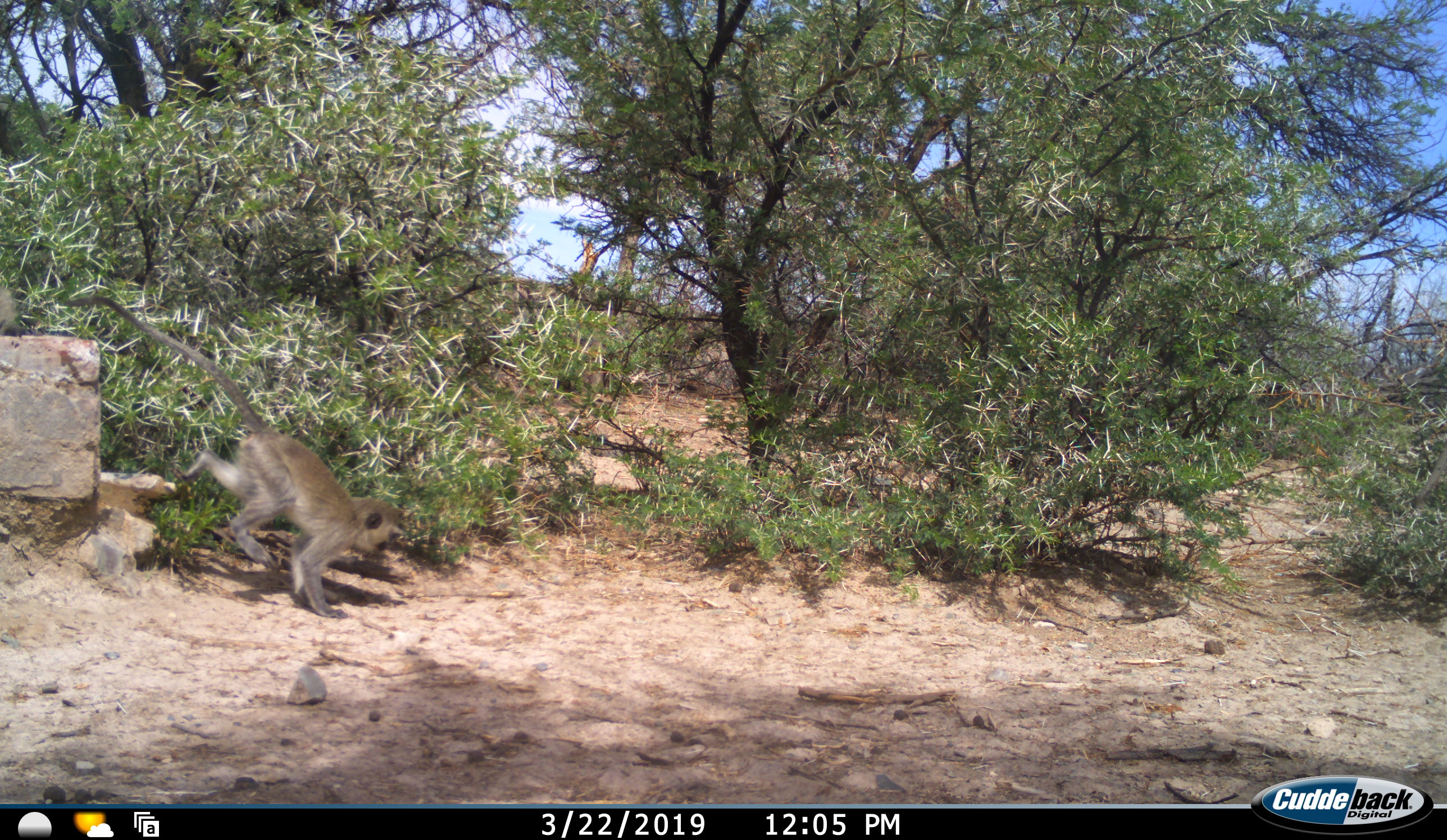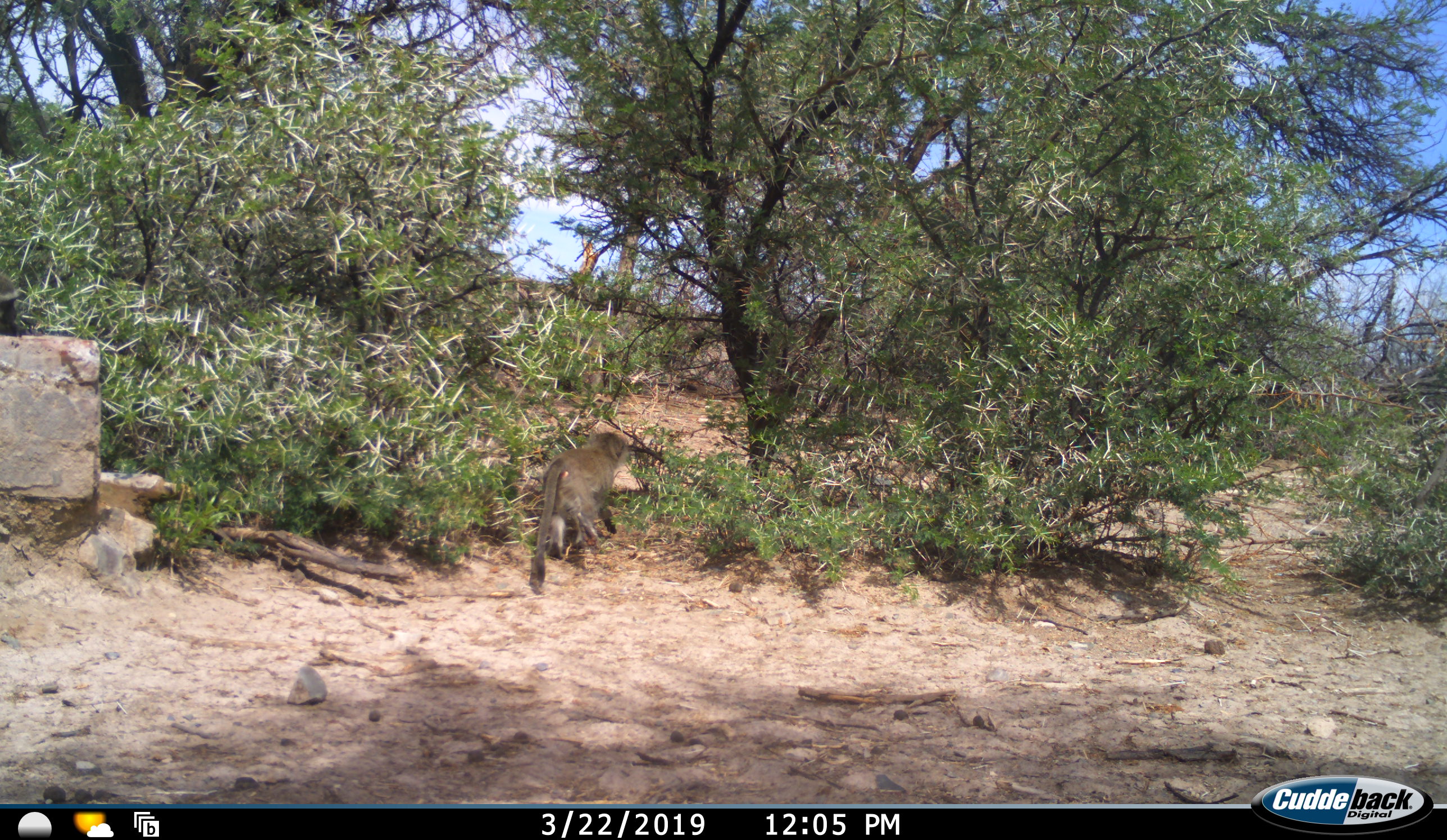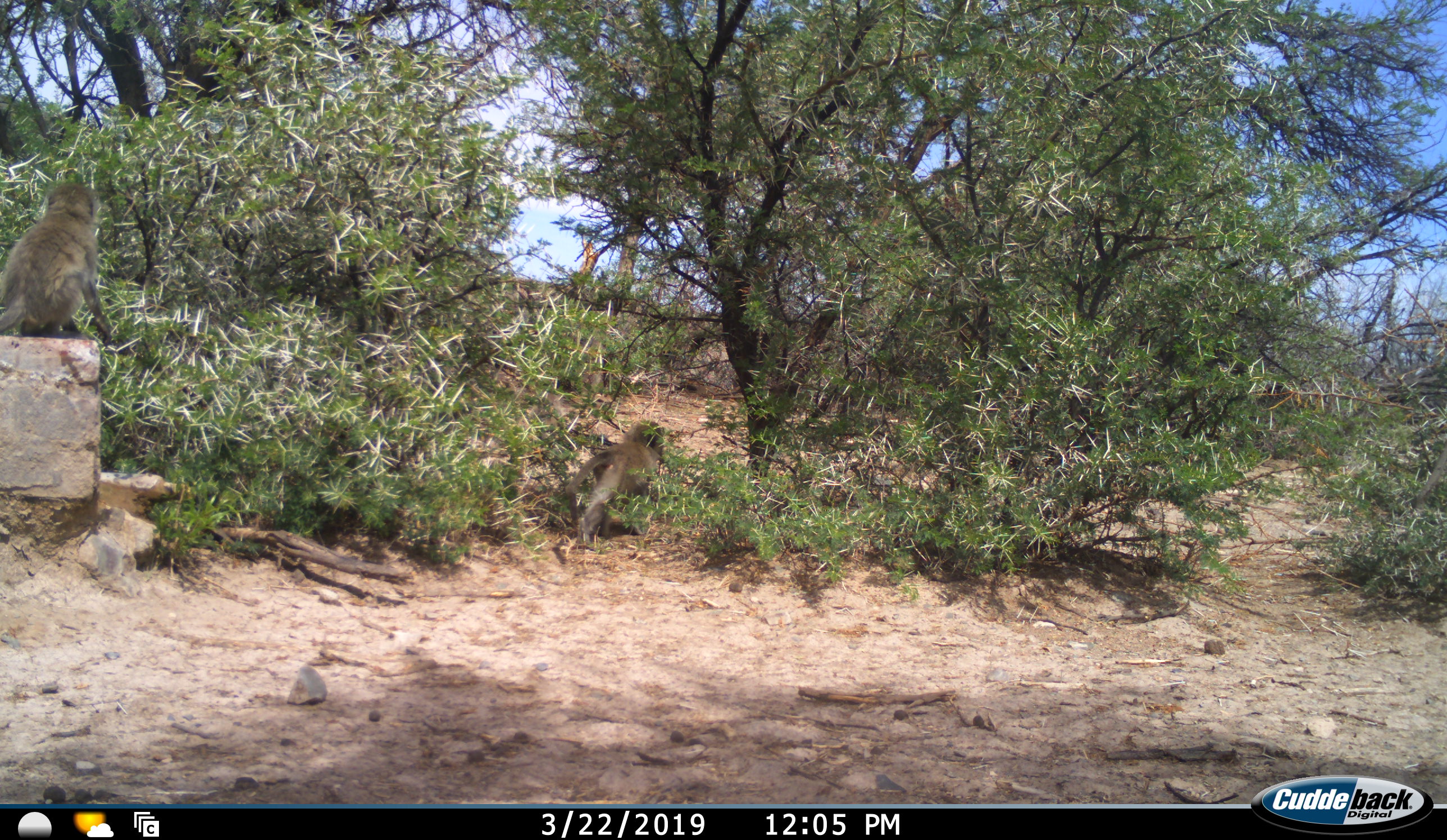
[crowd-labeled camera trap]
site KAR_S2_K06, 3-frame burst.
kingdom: Animalia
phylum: Chordata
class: Mammalia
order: Primates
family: Cercopithecidae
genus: Chlorocebus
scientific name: Chlorocebus pygerythrus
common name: vervet monkey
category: monkeyvervet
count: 2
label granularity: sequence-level